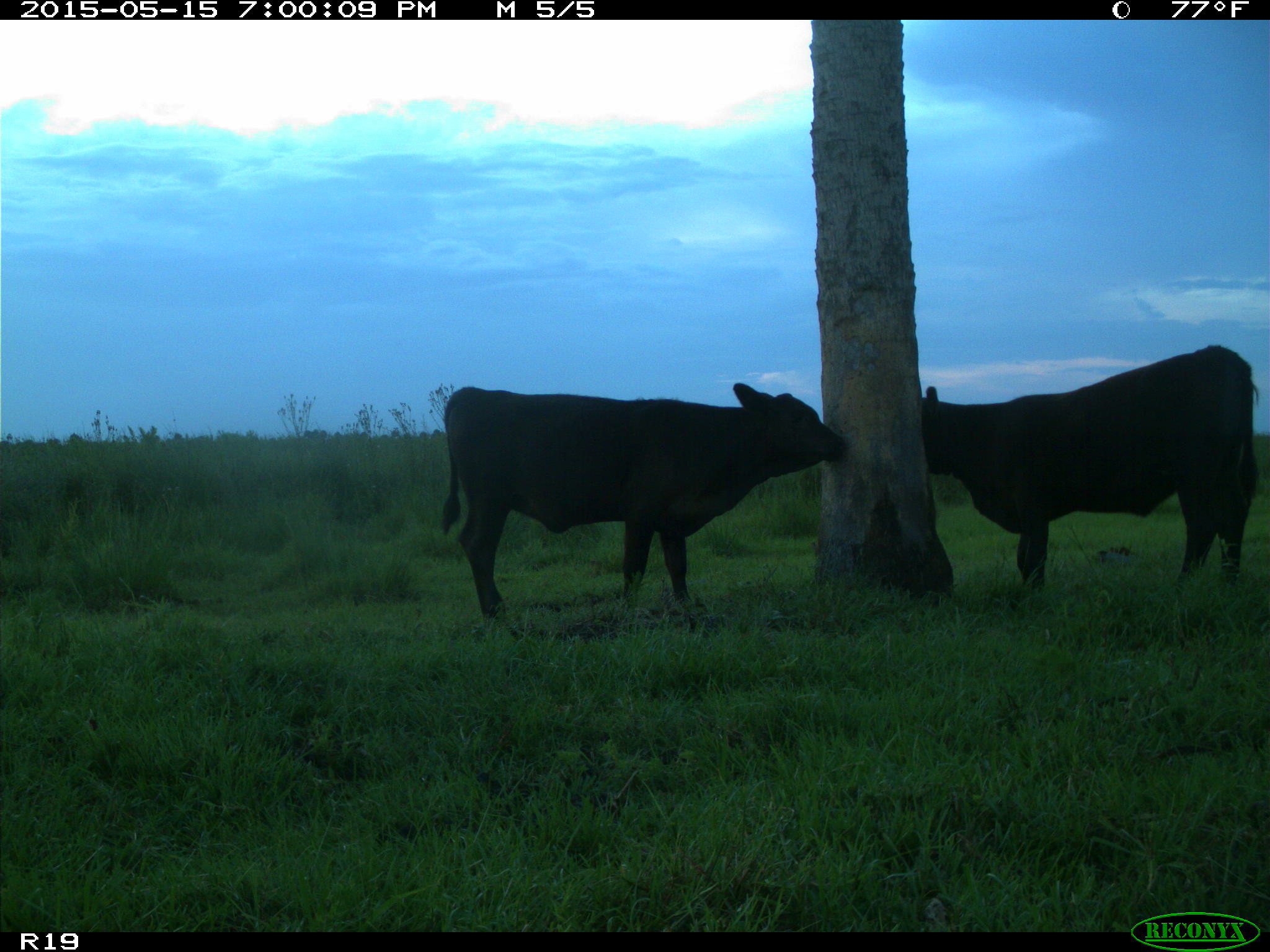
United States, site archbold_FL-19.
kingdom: Animalia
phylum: Chordata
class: Mammalia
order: Artiodactyla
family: Bovidae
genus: Bos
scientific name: Bos taurus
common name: domestic cow